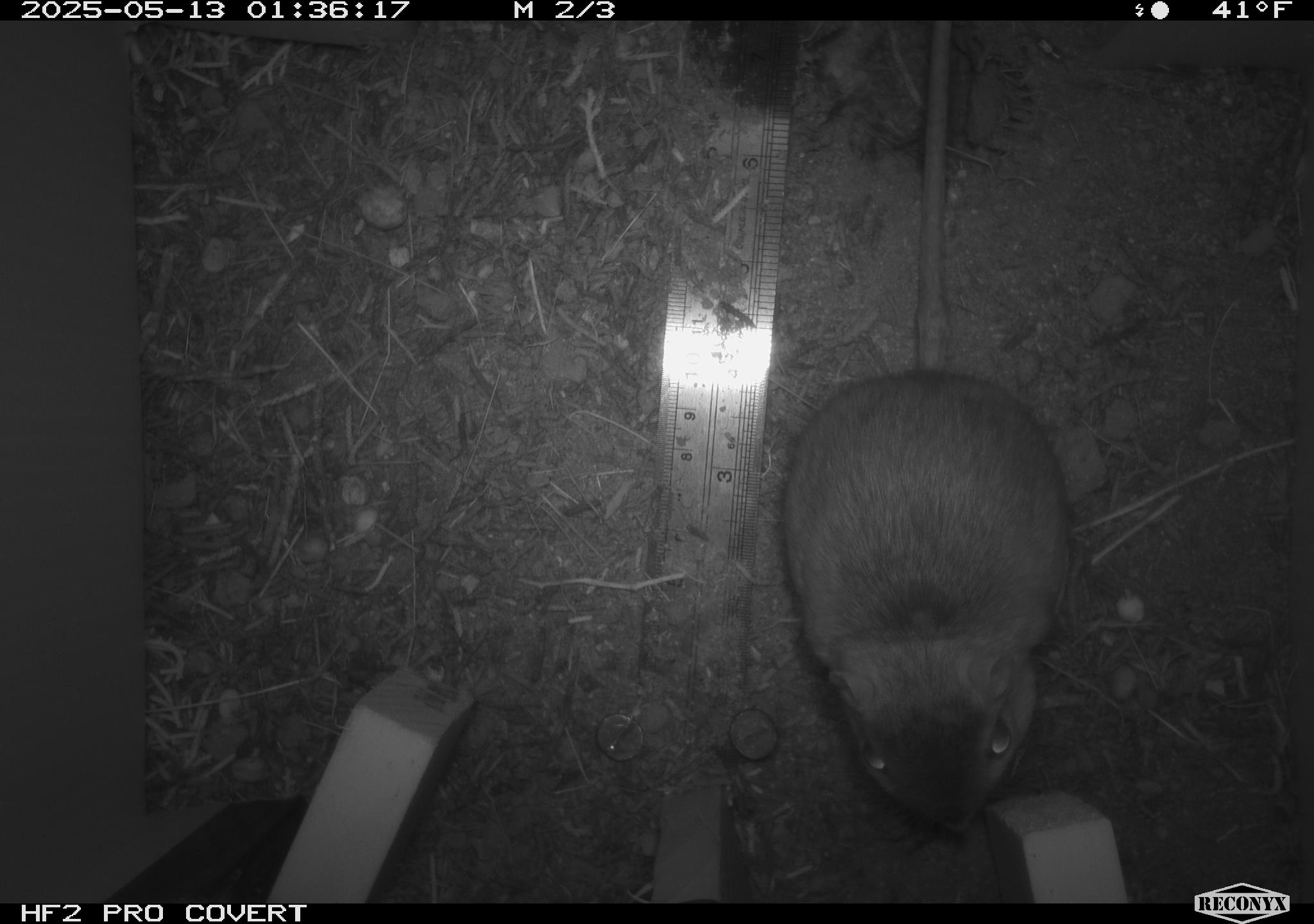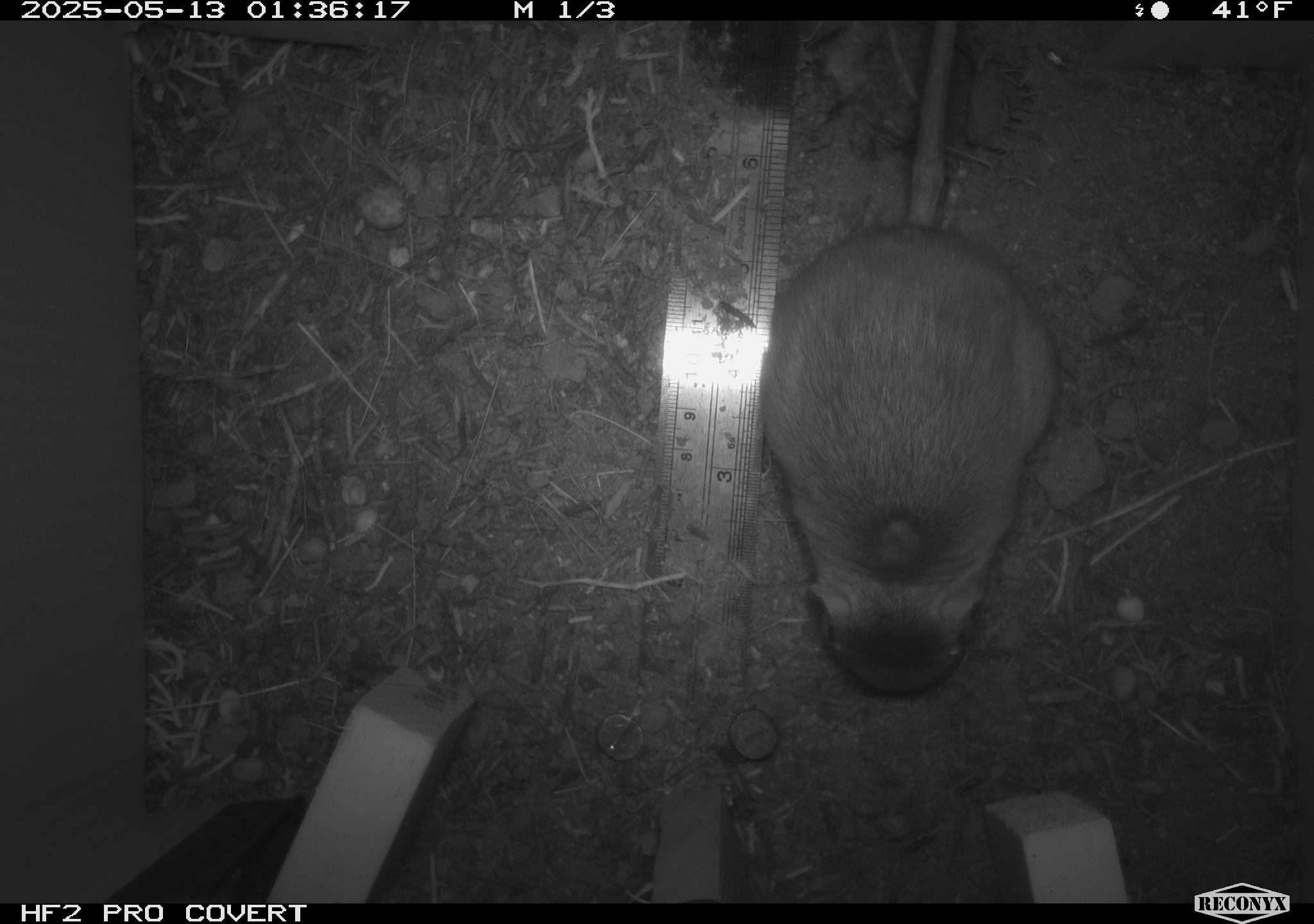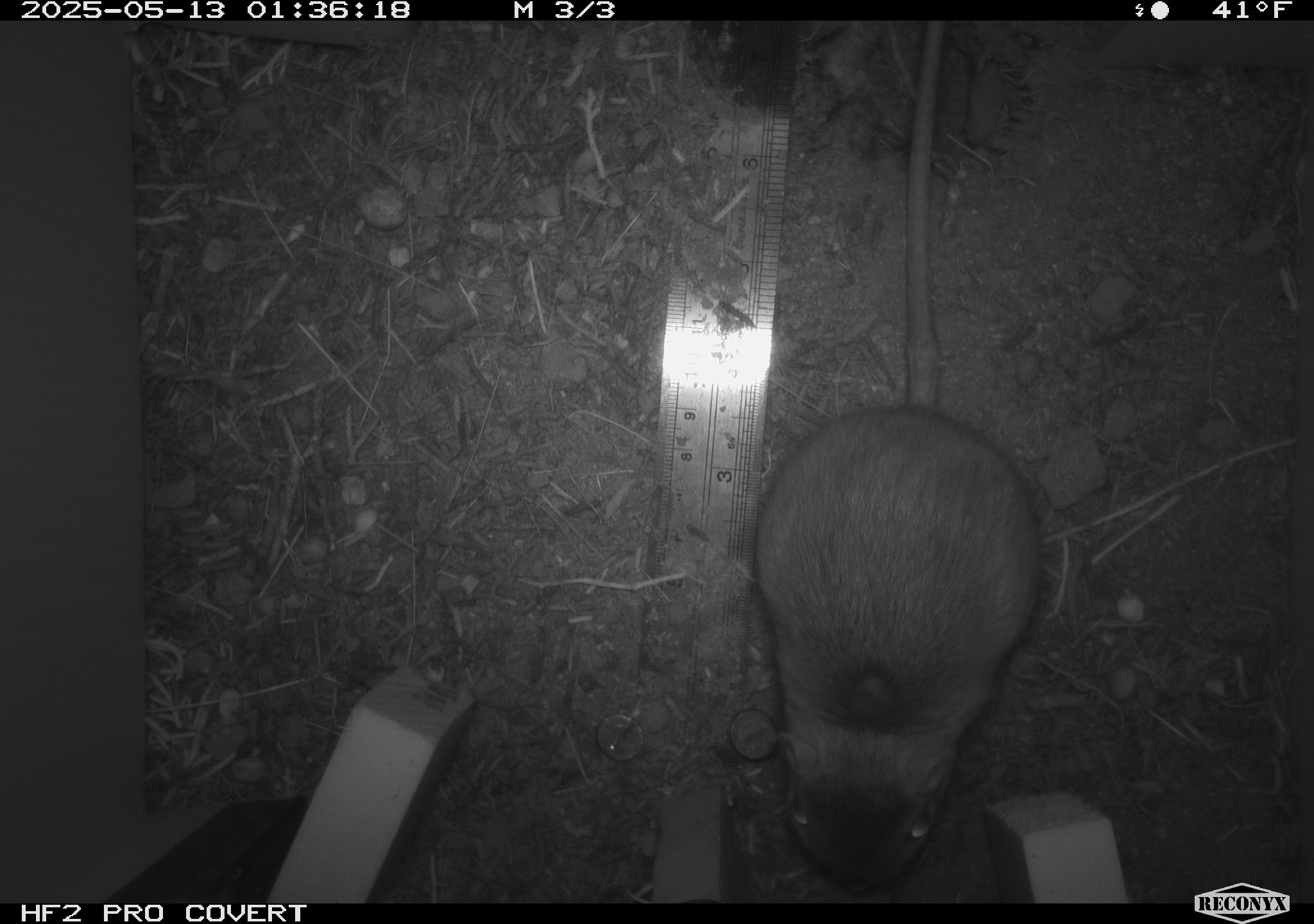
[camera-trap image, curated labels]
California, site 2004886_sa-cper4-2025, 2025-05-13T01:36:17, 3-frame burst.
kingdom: Animalia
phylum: Chordata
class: Mammalia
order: Rodentia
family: Heteromyidae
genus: Dipodomys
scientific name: Dipodomys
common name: kangaroo rats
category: dipodomys species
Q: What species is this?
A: Dipodomys species (kangaroo rats) (Dipodomys).